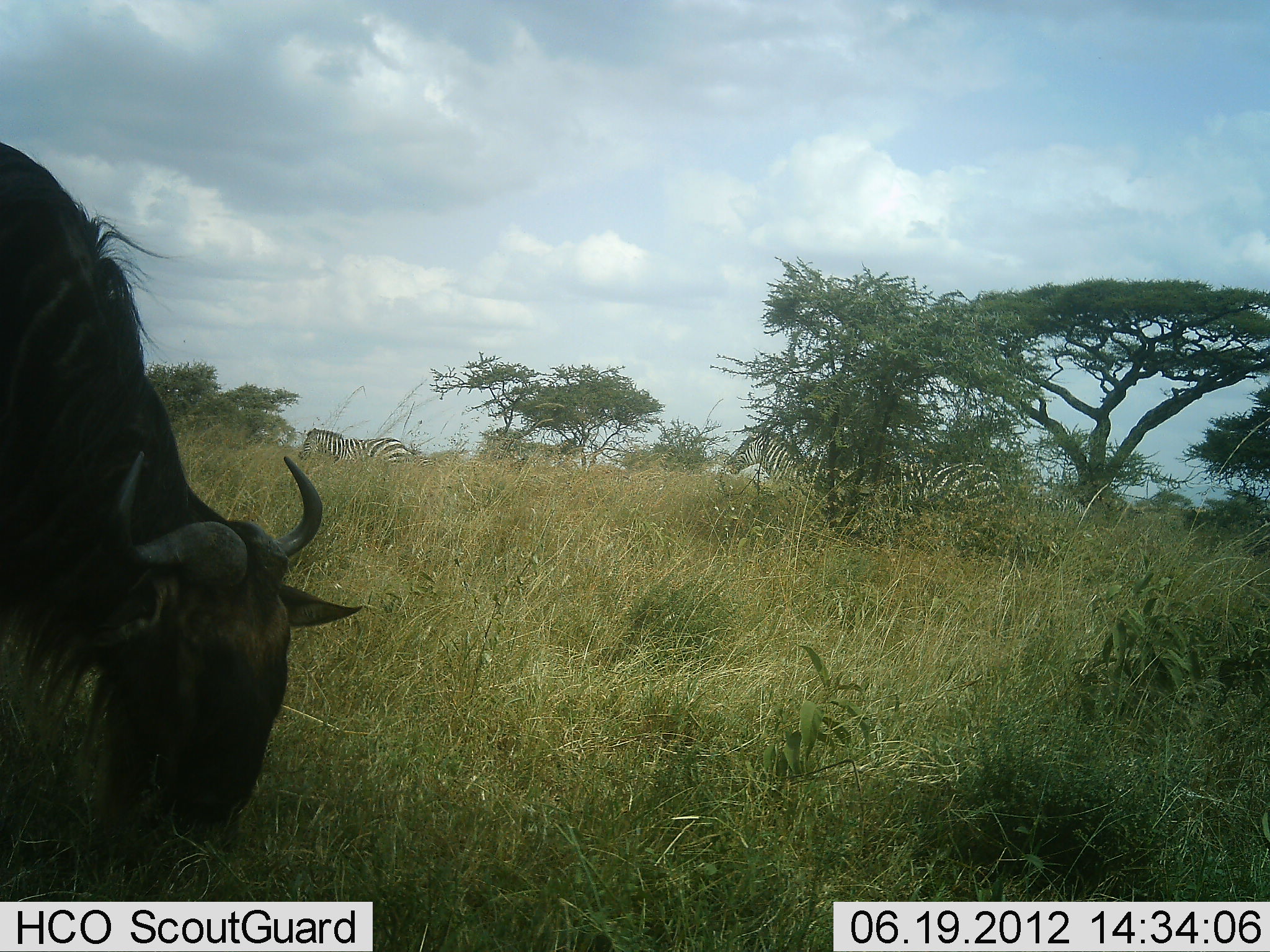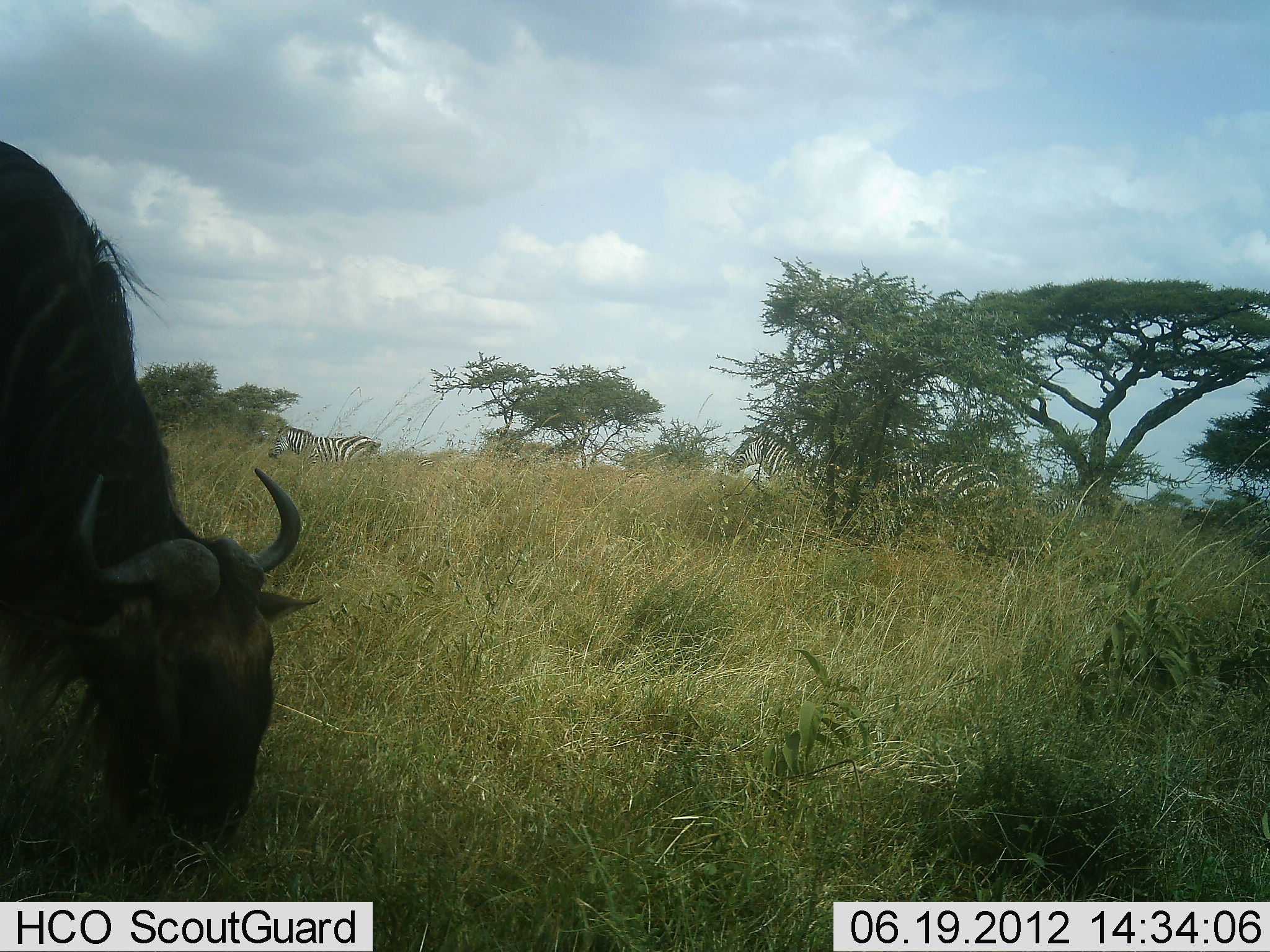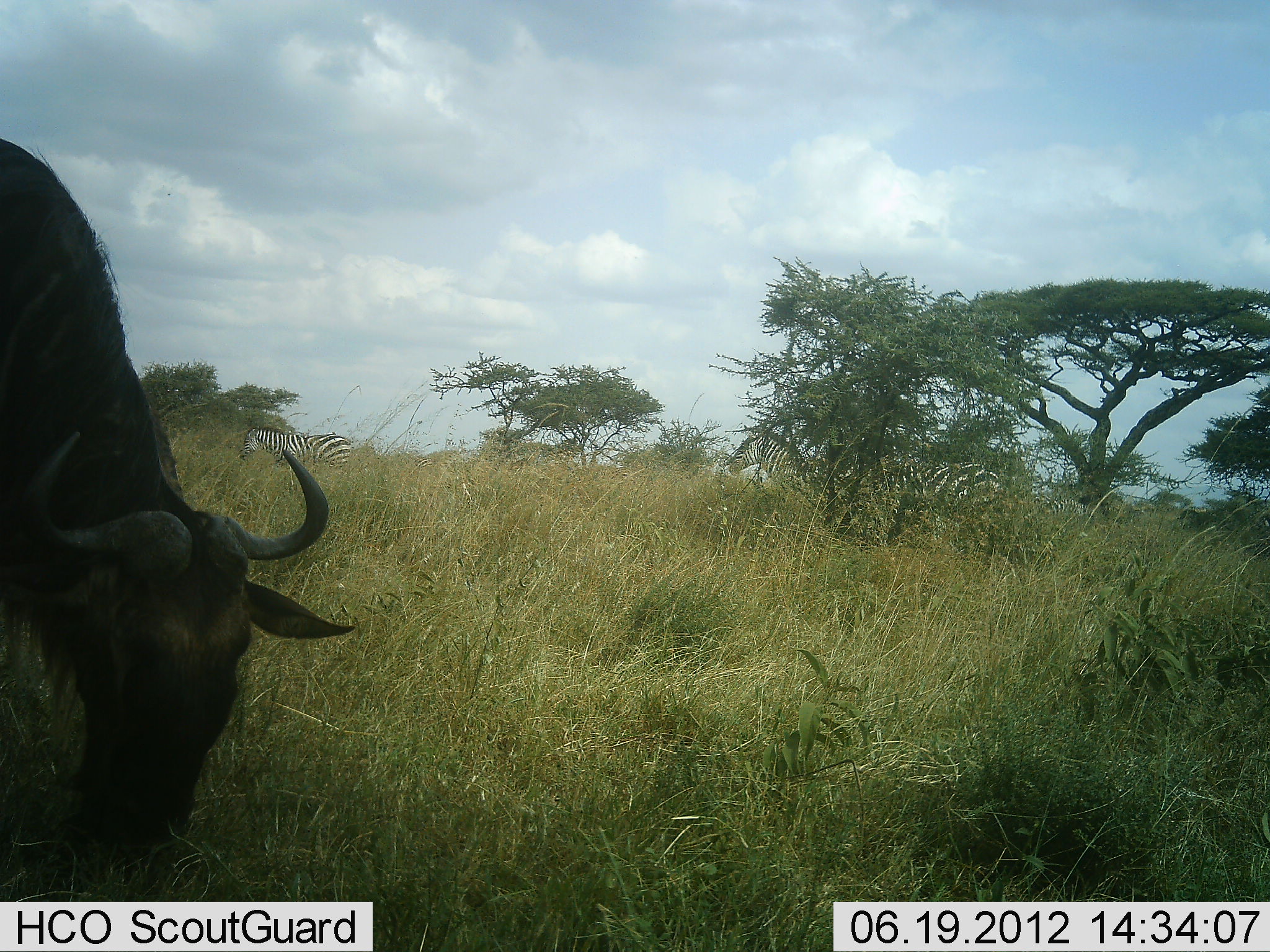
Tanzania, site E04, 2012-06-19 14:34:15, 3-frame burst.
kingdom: Animalia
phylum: Chordata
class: Mammalia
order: Artiodactyla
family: Bovidae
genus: Connochaetes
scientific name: Connochaetes taurinus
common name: blue wildebeest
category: wildebeest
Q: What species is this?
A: Wildebeest (blue wildebeest) (Connochaetes taurinus).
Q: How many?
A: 1.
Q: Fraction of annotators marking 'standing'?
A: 17%.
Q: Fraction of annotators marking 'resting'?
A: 0%.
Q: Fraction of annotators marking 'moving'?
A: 0%.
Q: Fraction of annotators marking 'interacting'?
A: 0%.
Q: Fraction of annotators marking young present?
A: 0%.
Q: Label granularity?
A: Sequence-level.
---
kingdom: Animalia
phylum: Chordata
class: Mammalia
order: Perissodactyla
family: Equidae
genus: Equus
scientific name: Equus quagga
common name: plains zebra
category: zebra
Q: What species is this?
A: Zebra (plains zebra) (Equus quagga).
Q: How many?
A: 3.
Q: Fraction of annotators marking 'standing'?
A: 80%.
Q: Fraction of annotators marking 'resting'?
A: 0%.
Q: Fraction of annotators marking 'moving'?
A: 80%.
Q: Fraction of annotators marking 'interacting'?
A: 0%.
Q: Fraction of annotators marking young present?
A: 0%.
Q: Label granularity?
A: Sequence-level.